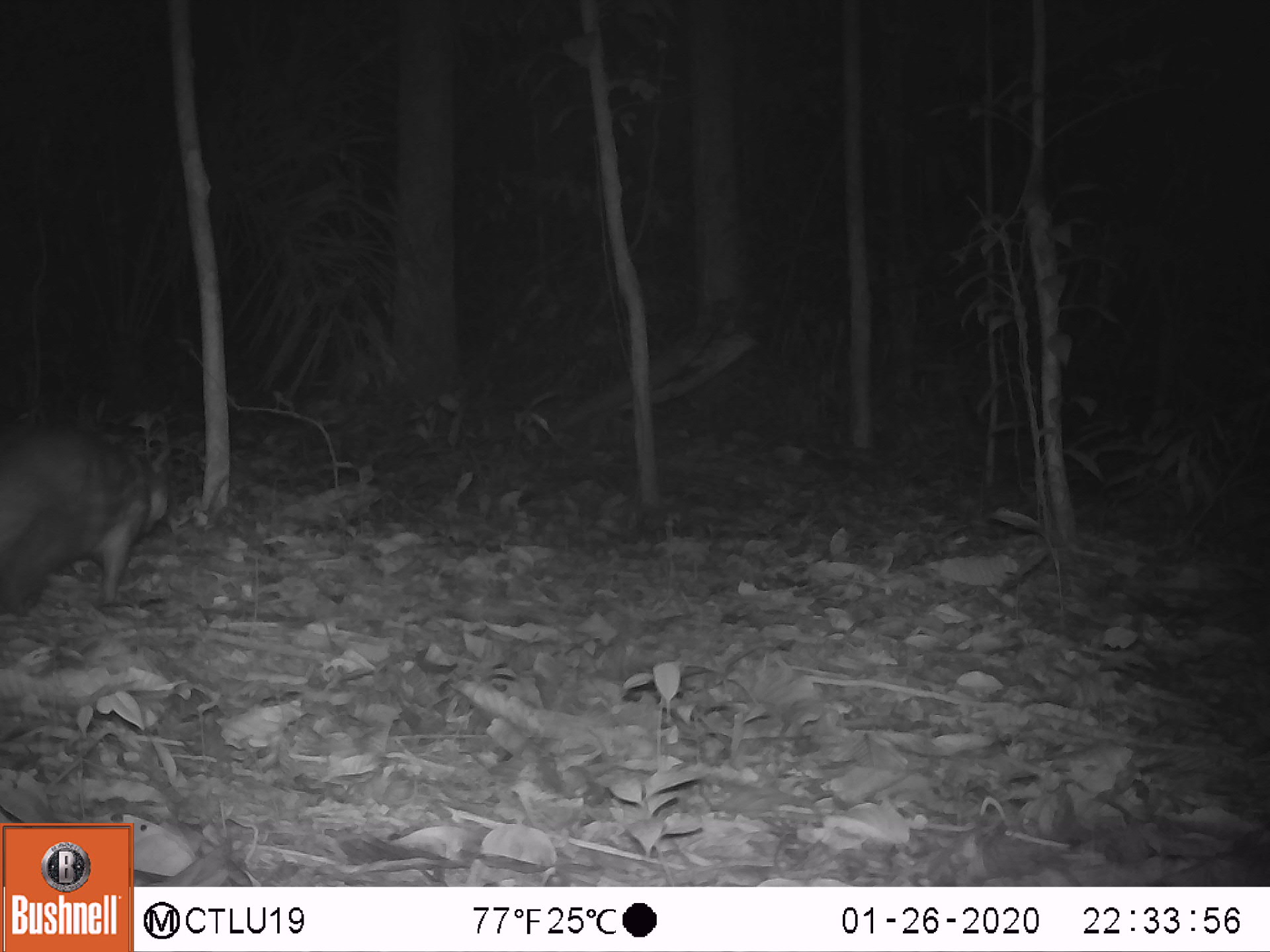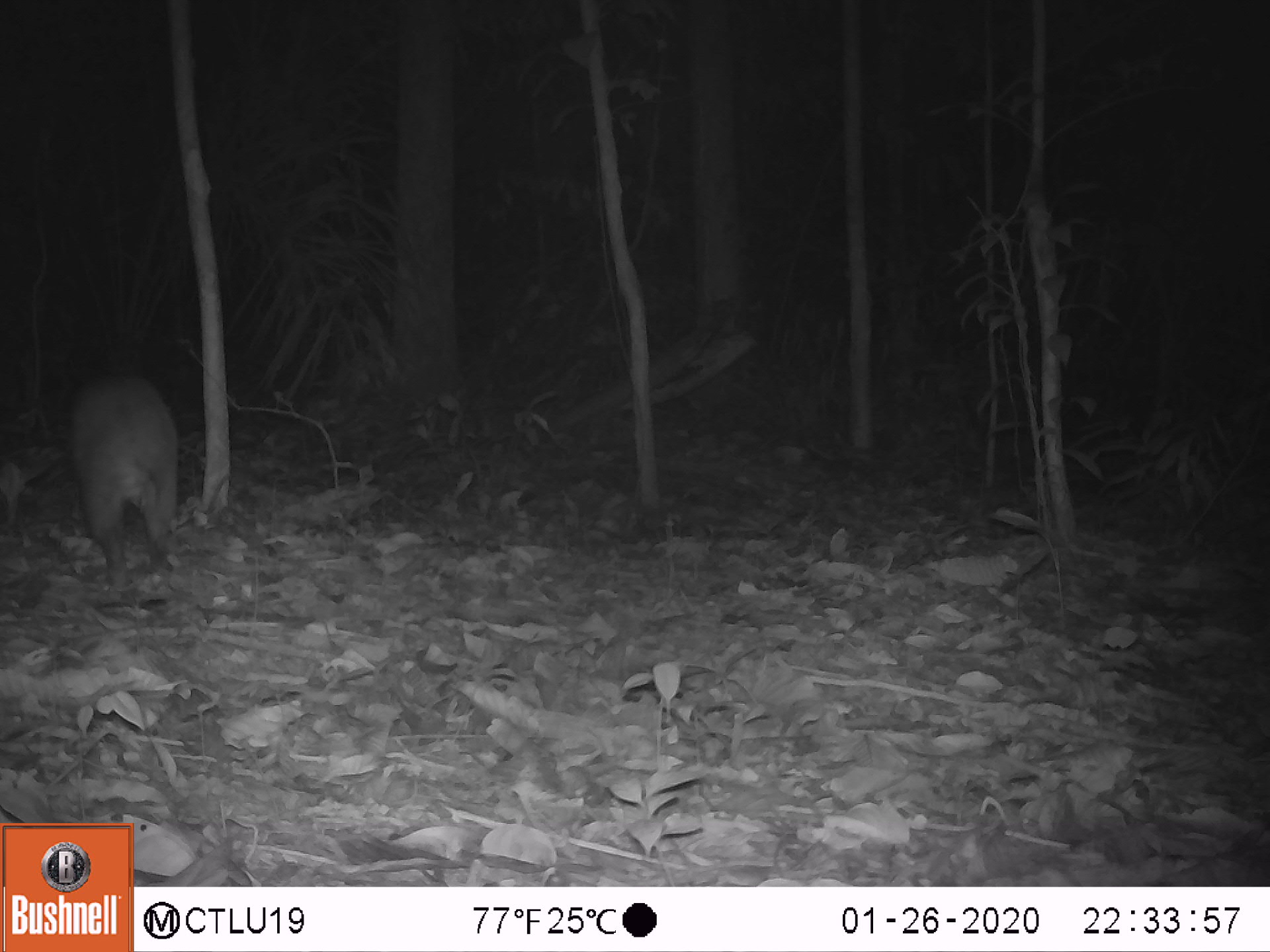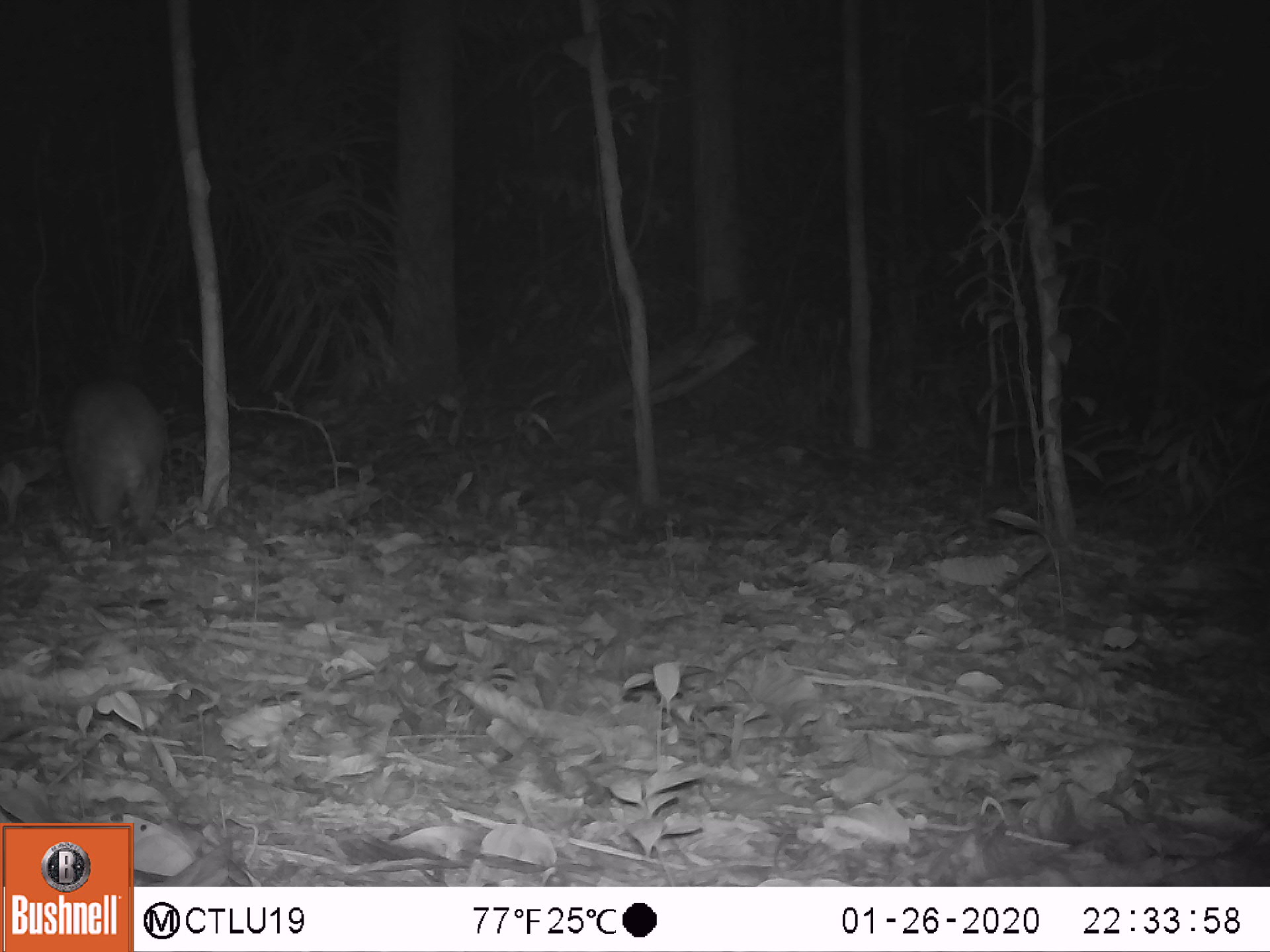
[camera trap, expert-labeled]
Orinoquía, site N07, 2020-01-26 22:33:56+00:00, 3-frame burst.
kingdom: Animalia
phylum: Chordata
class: Mammalia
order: Rodentia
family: Cuniculidae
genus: Cuniculus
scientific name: Cuniculus paca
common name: spotted paca